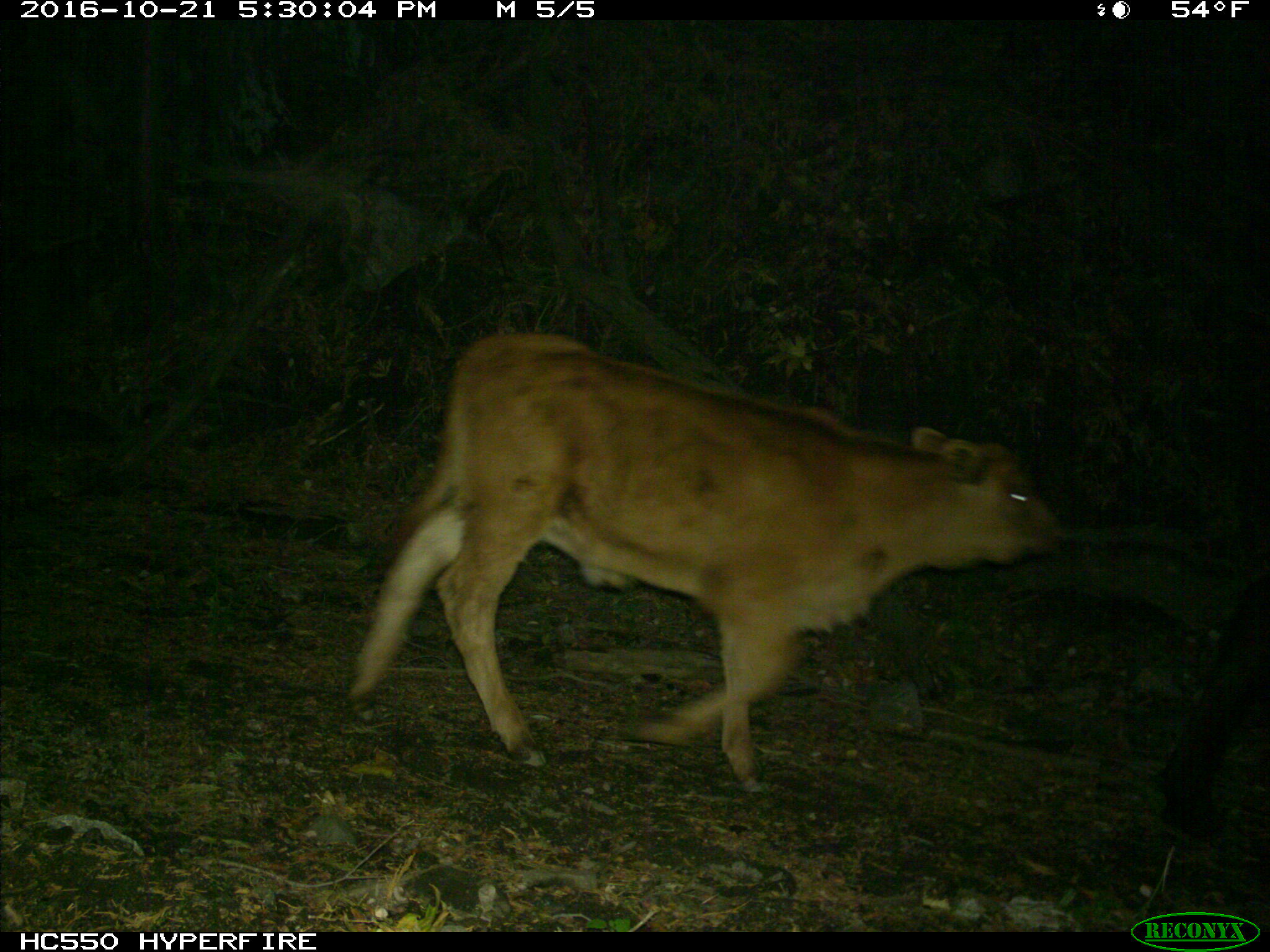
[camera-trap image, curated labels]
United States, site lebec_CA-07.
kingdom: Animalia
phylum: Chordata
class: Mammalia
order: Artiodactyla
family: Bovidae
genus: Bos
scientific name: Bos taurus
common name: domestic cow